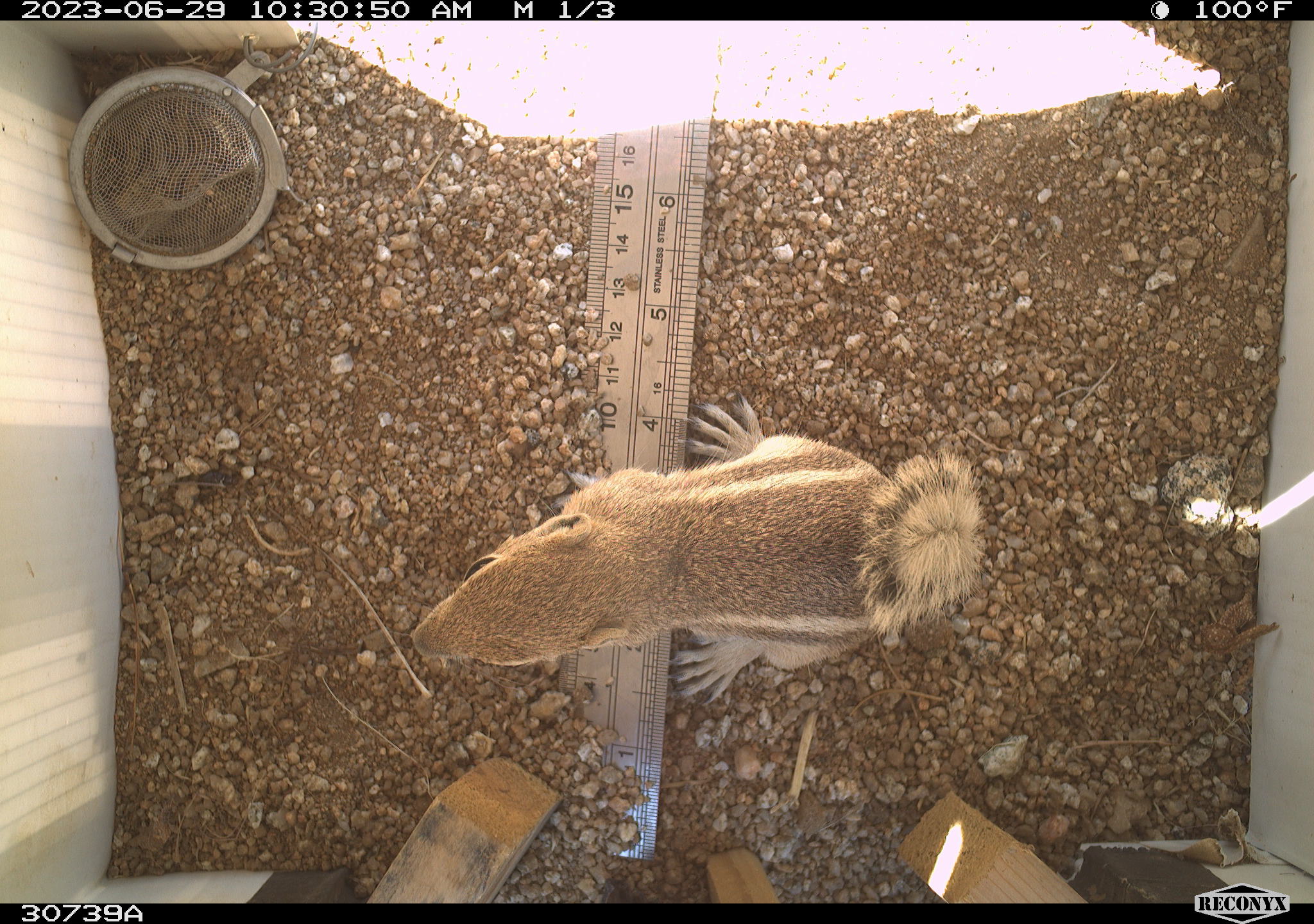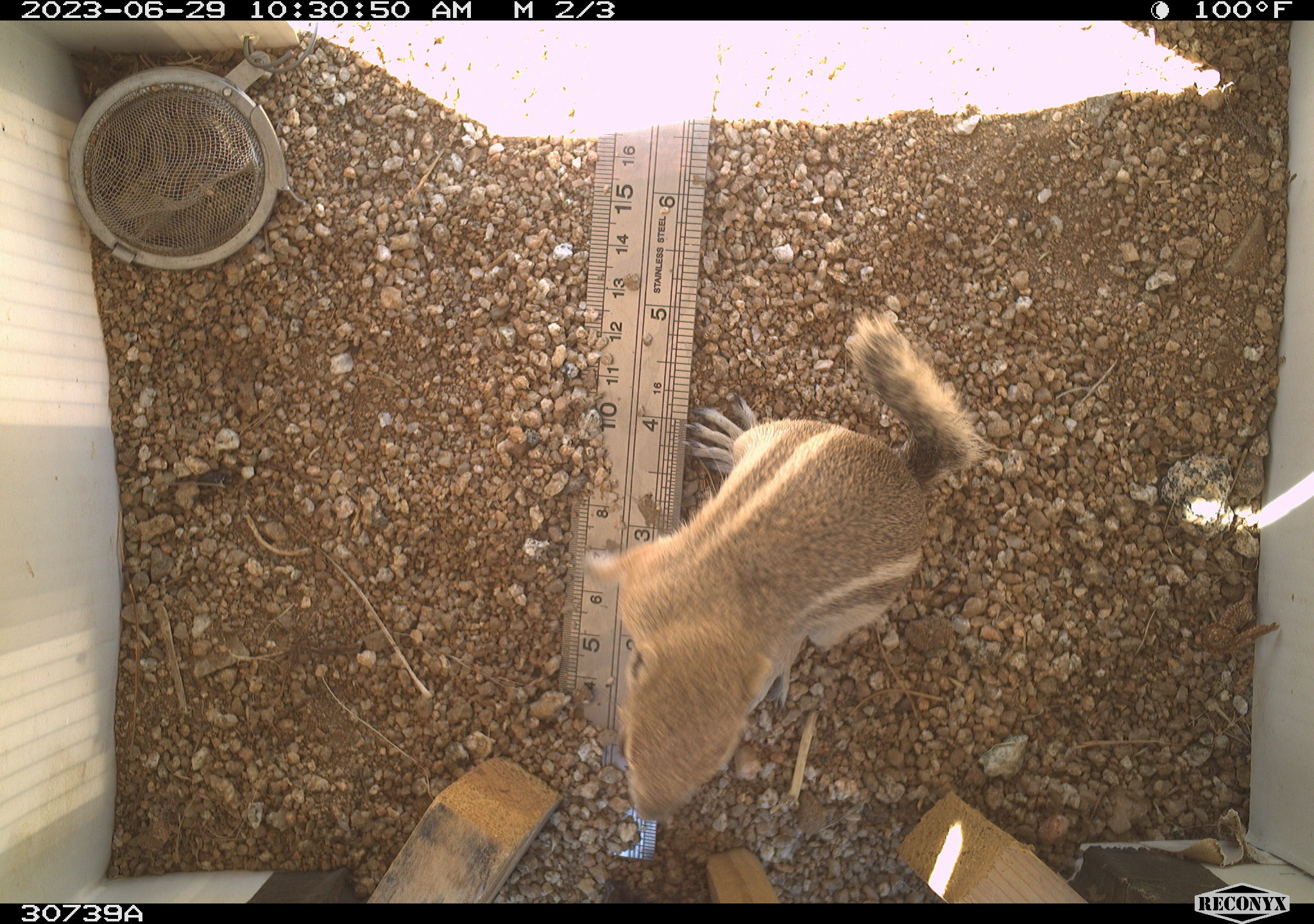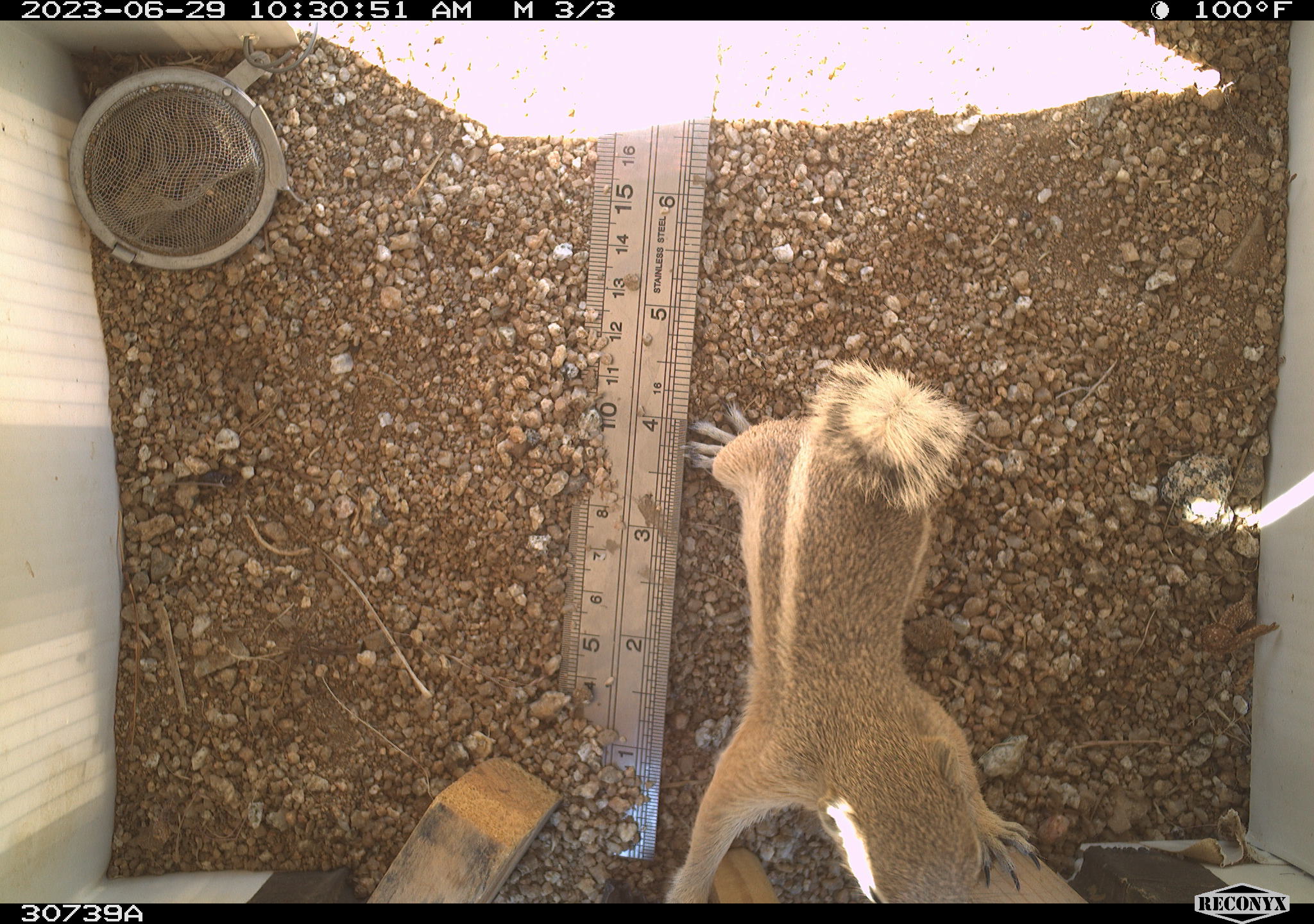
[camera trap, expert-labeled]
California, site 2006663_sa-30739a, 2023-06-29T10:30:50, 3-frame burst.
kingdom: Animalia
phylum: Chordata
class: Mammalia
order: Rodentia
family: Sciuridae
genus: Ammospermophilus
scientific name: Ammospermophilus leucurus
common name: white-tailed antelope squirrel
White-tailed antelope squirrel (Ammospermophilus leucurus).